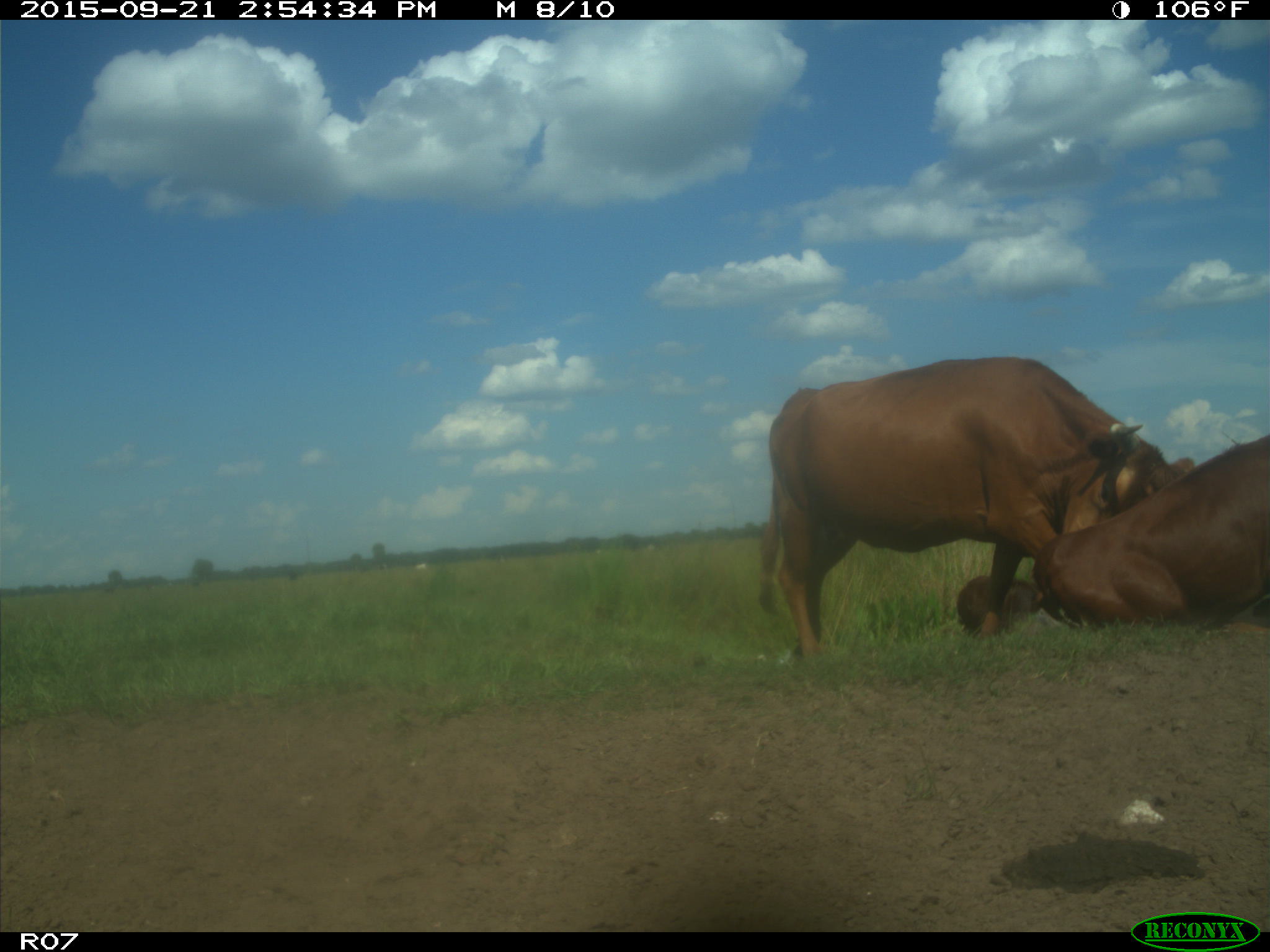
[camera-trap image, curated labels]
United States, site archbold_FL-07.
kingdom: Animalia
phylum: Chordata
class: Mammalia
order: Artiodactyla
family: Bovidae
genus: Bos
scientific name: Bos taurus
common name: domestic cow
Bos taurus (domestic cow).